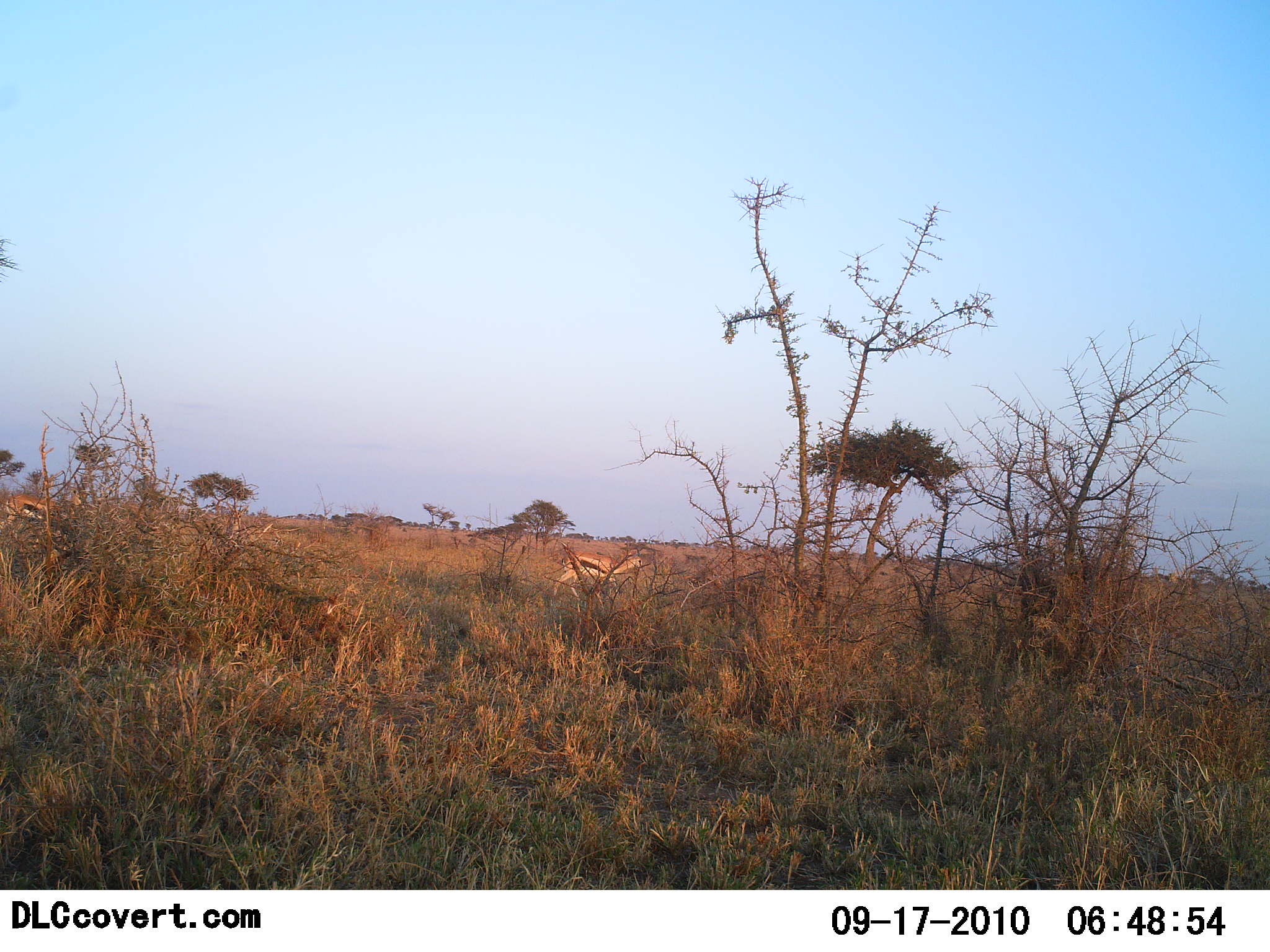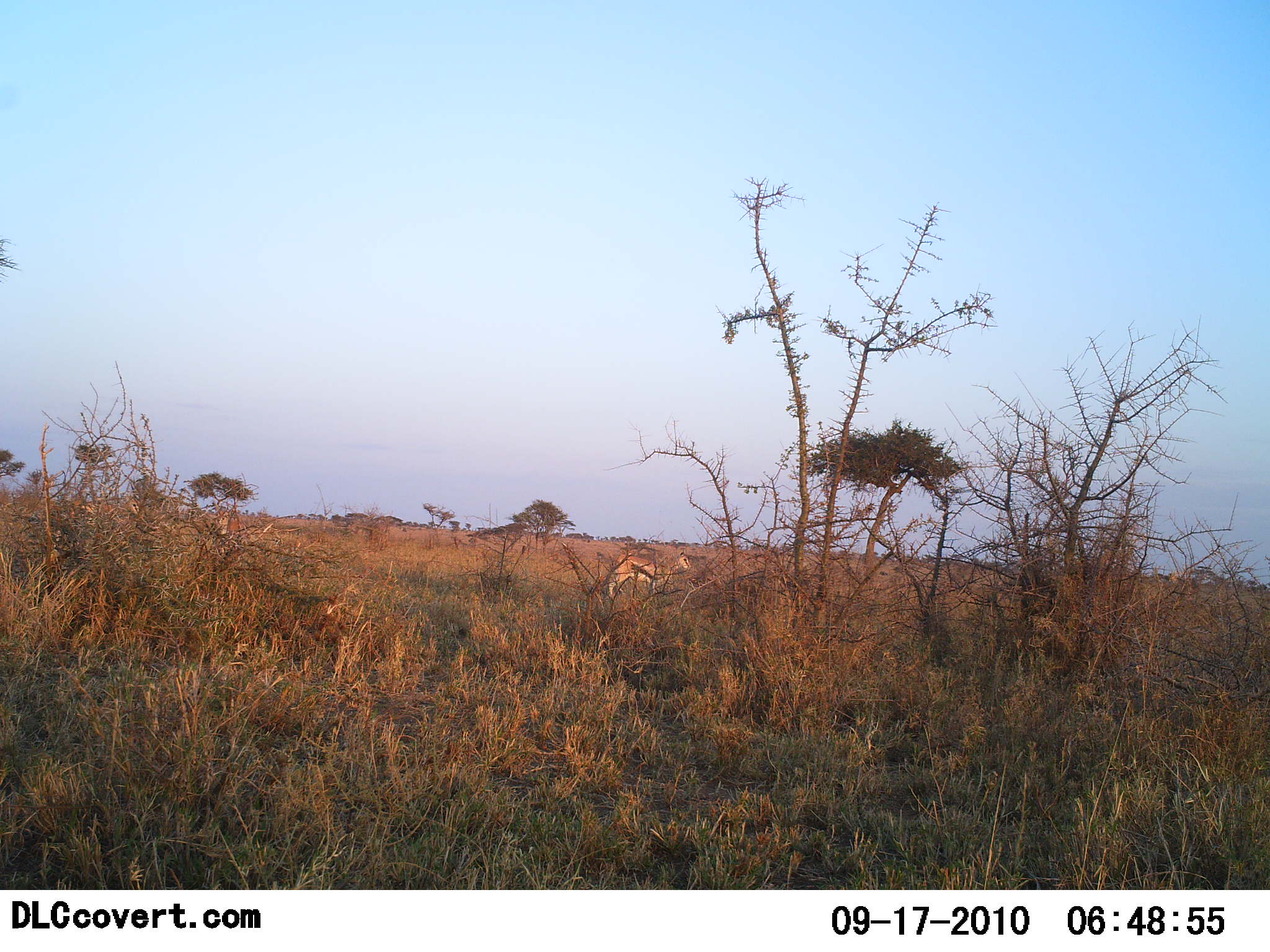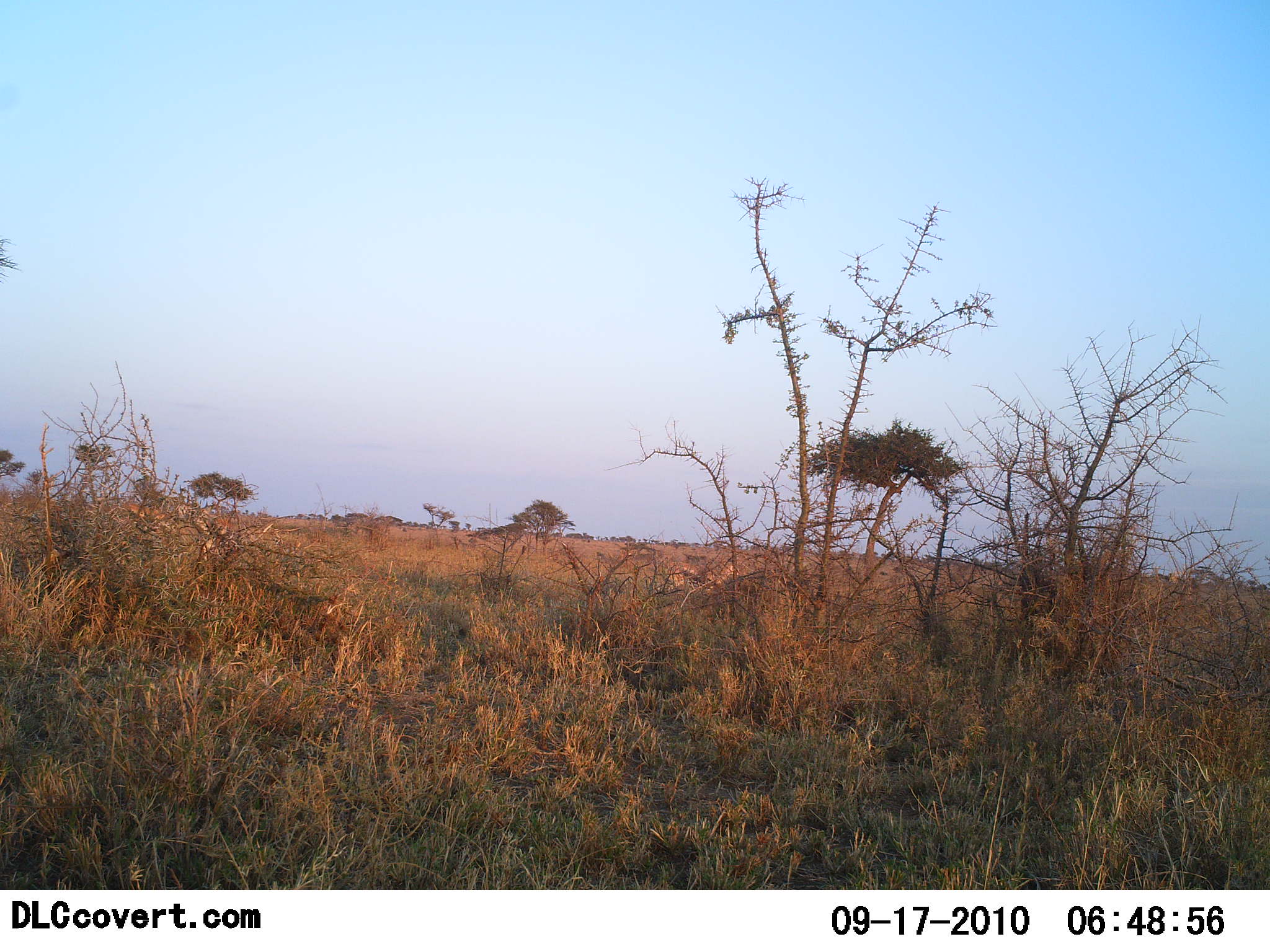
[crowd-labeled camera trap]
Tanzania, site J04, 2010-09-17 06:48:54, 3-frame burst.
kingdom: Animalia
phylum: Chordata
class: Mammalia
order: Artiodactyla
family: Bovidae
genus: Eudorcas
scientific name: Eudorcas thomsonii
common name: thomson's gazelle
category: gazellethomsons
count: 3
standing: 0%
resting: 0%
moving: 100%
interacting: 0%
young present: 0%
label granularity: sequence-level